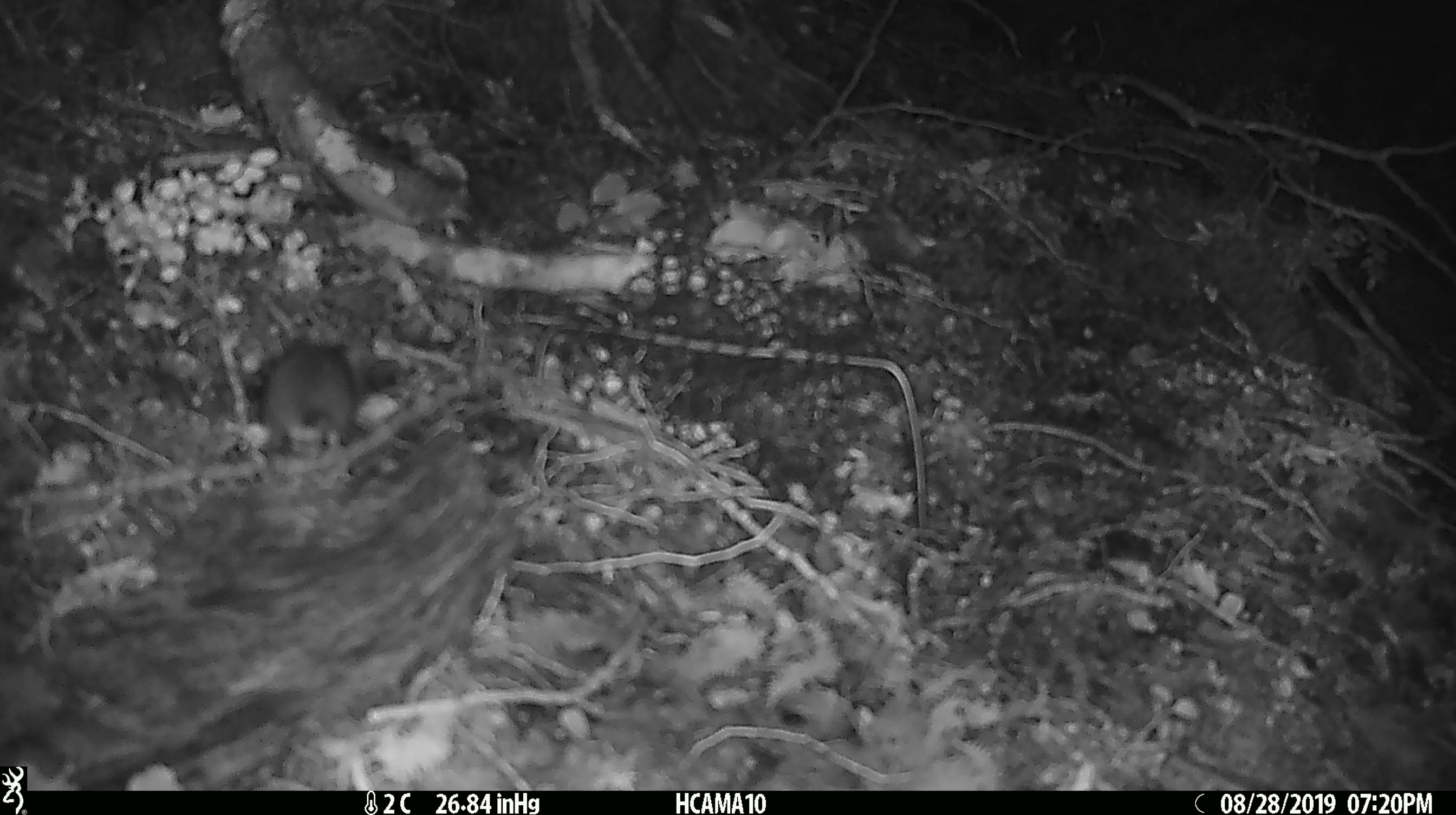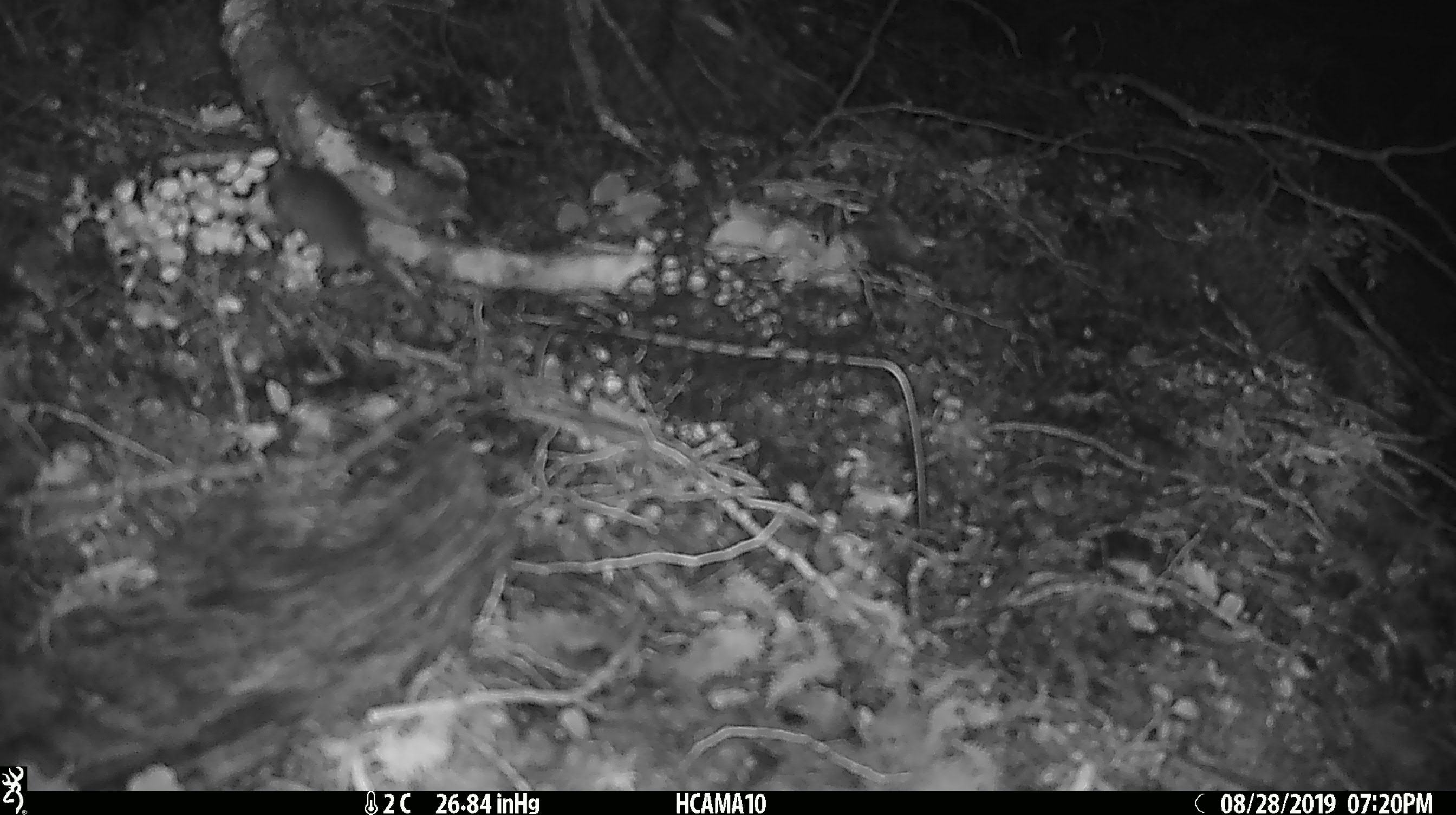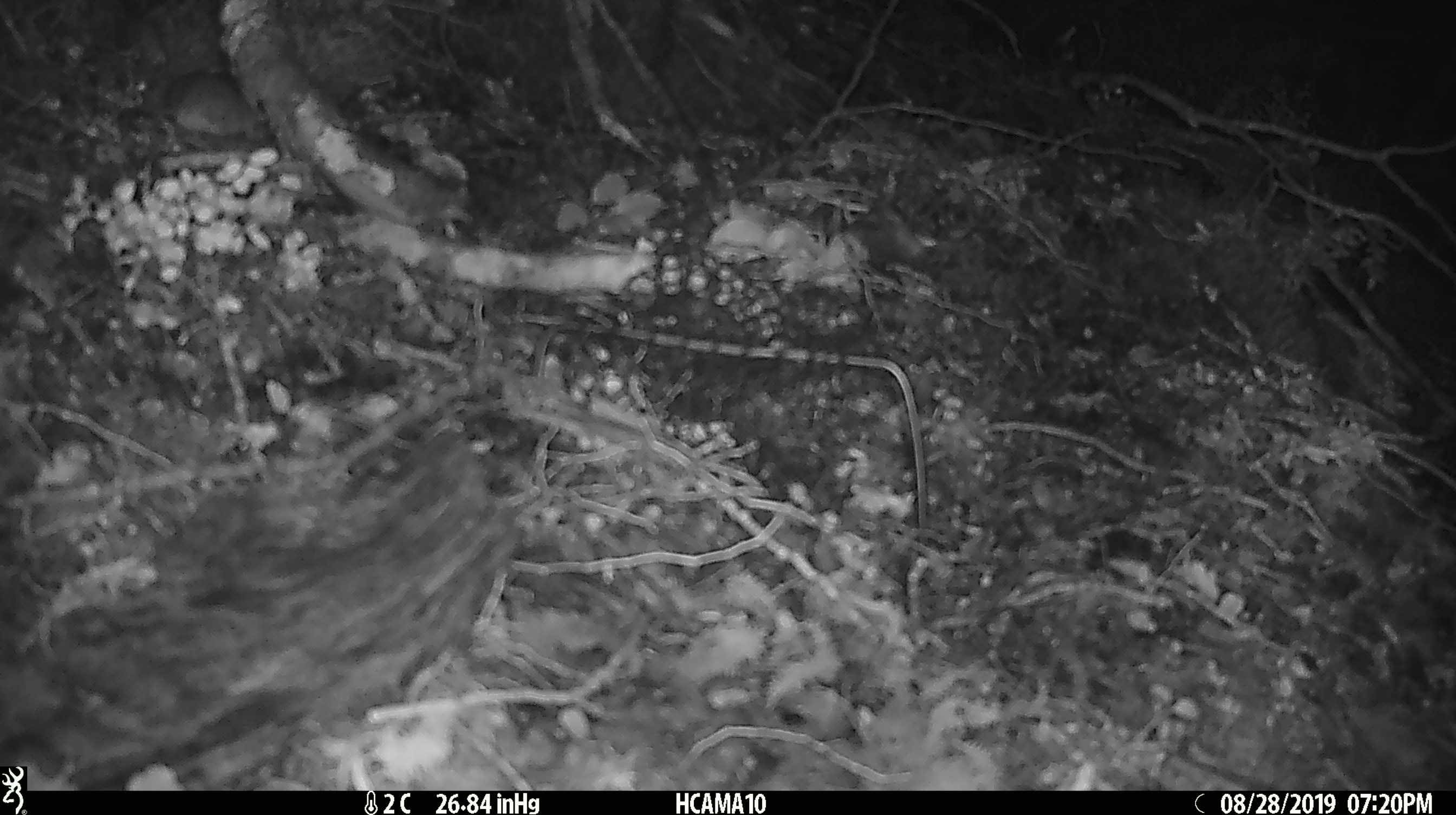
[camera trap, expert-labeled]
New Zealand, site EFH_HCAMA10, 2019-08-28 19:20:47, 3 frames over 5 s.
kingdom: Animalia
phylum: Chordata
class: Mammalia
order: Rodentia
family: Muridae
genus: Mus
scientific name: Mus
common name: mouse